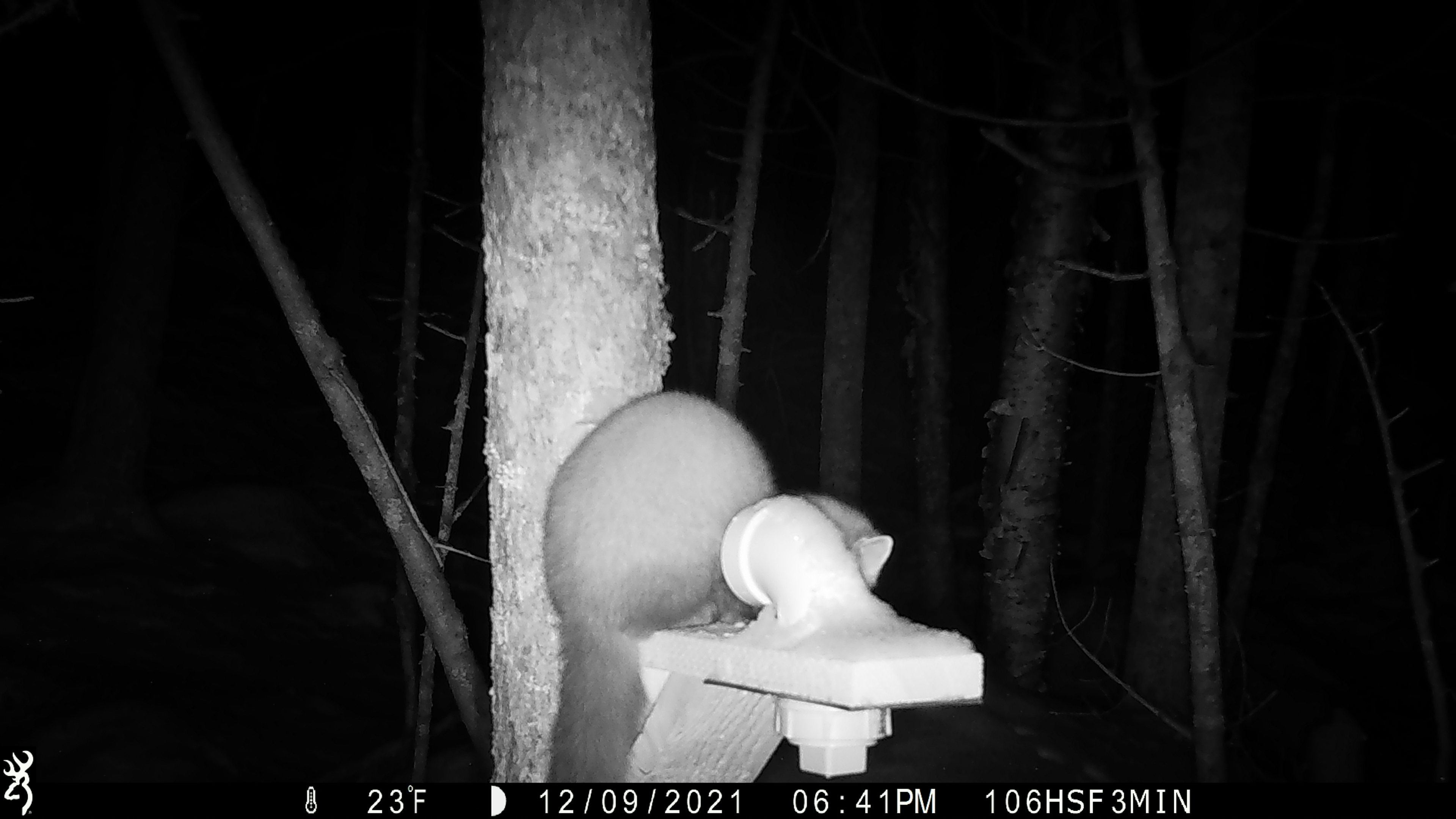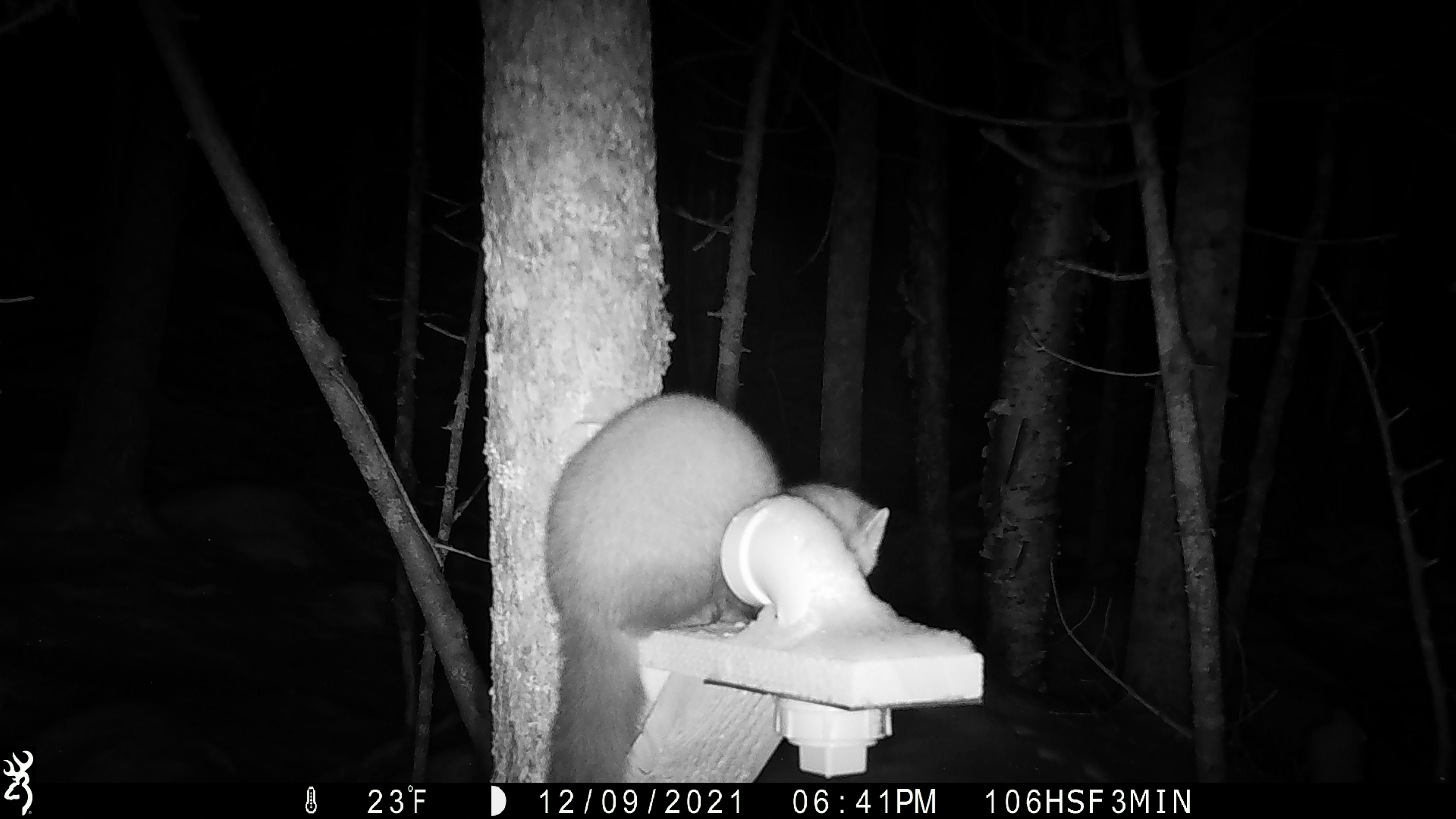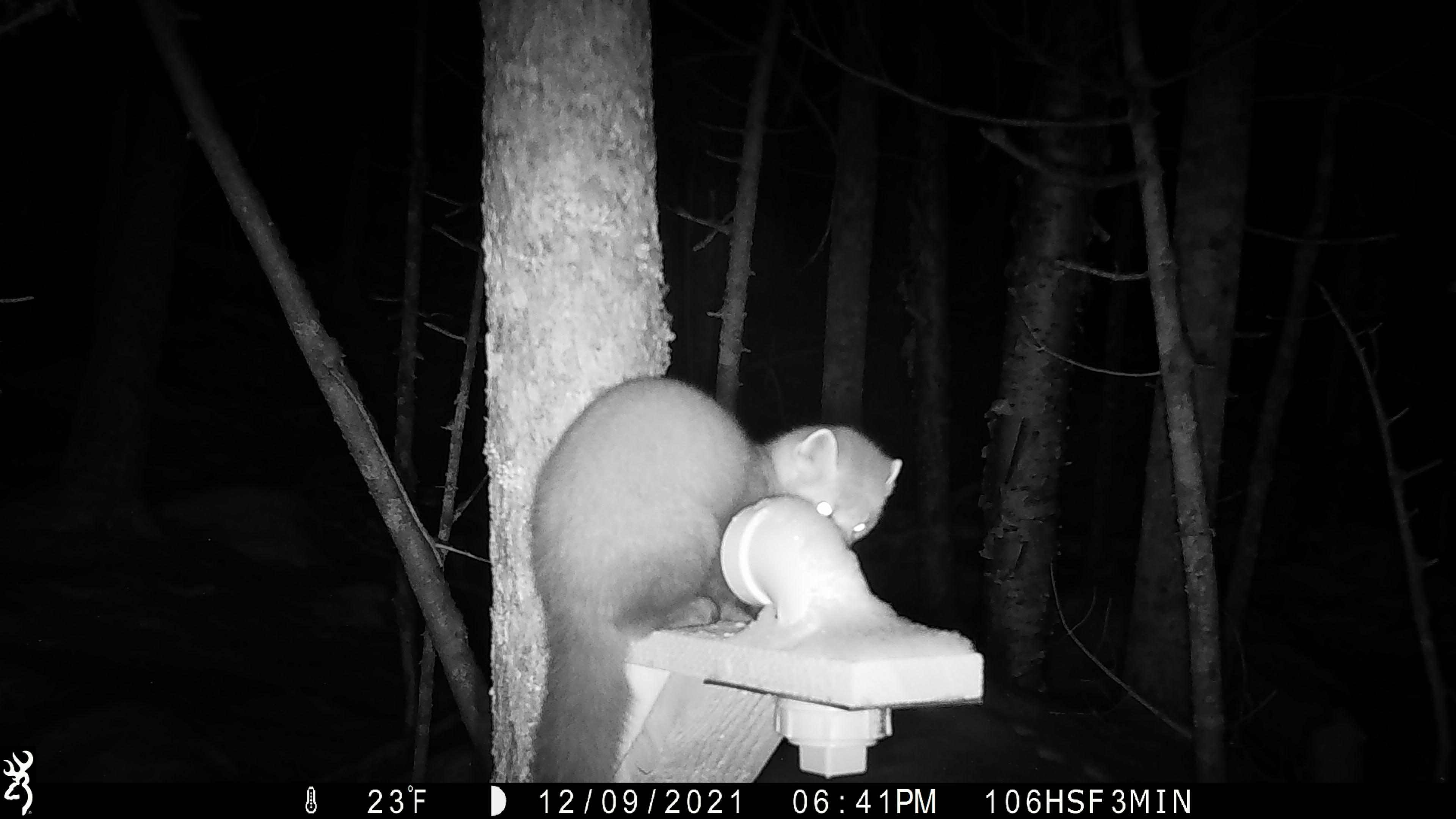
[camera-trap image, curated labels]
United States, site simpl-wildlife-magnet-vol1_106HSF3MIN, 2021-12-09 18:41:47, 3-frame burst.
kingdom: Animalia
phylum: Chordata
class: Mammalia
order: Carnivora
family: Mustelidae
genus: Martes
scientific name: Martes americana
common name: american marten